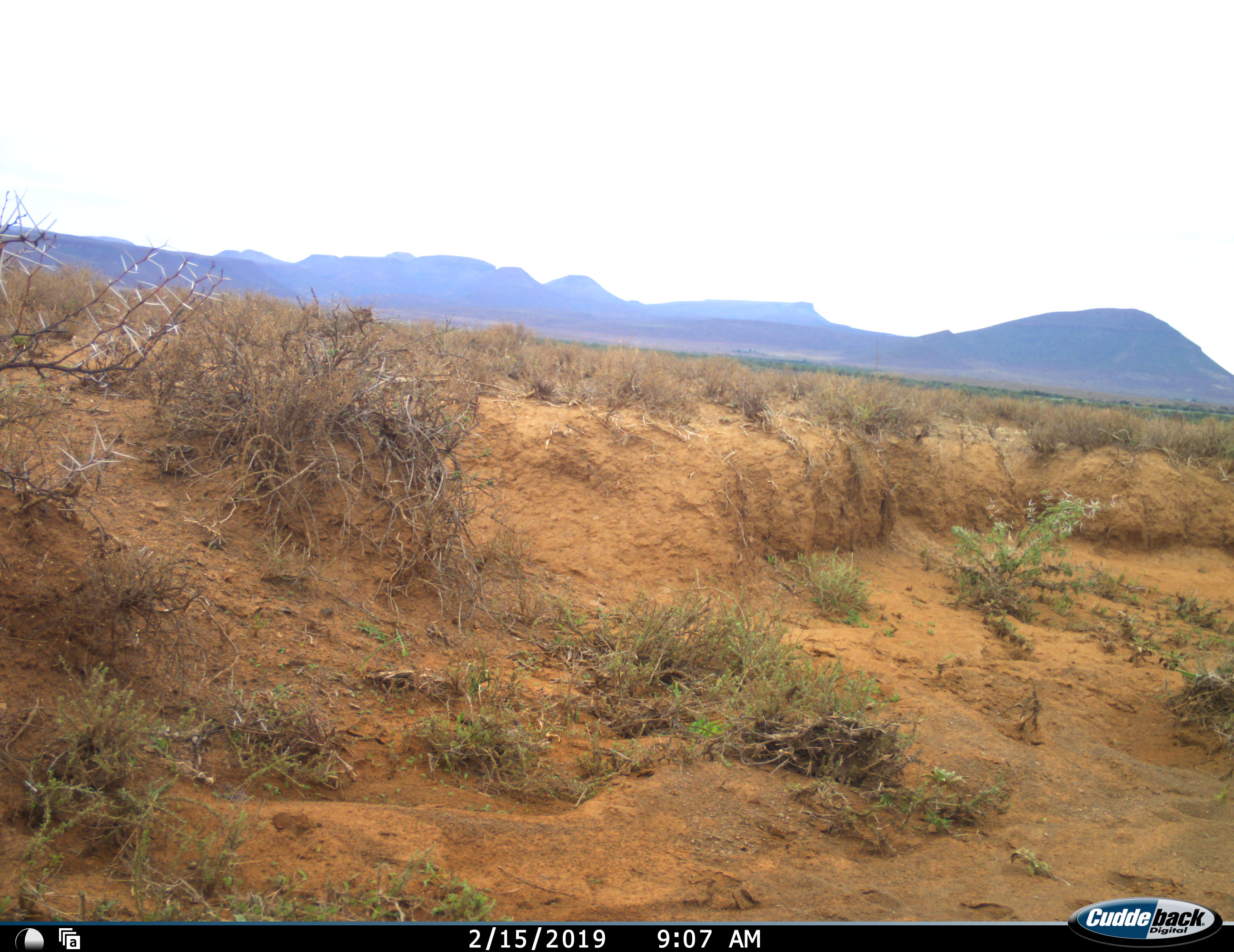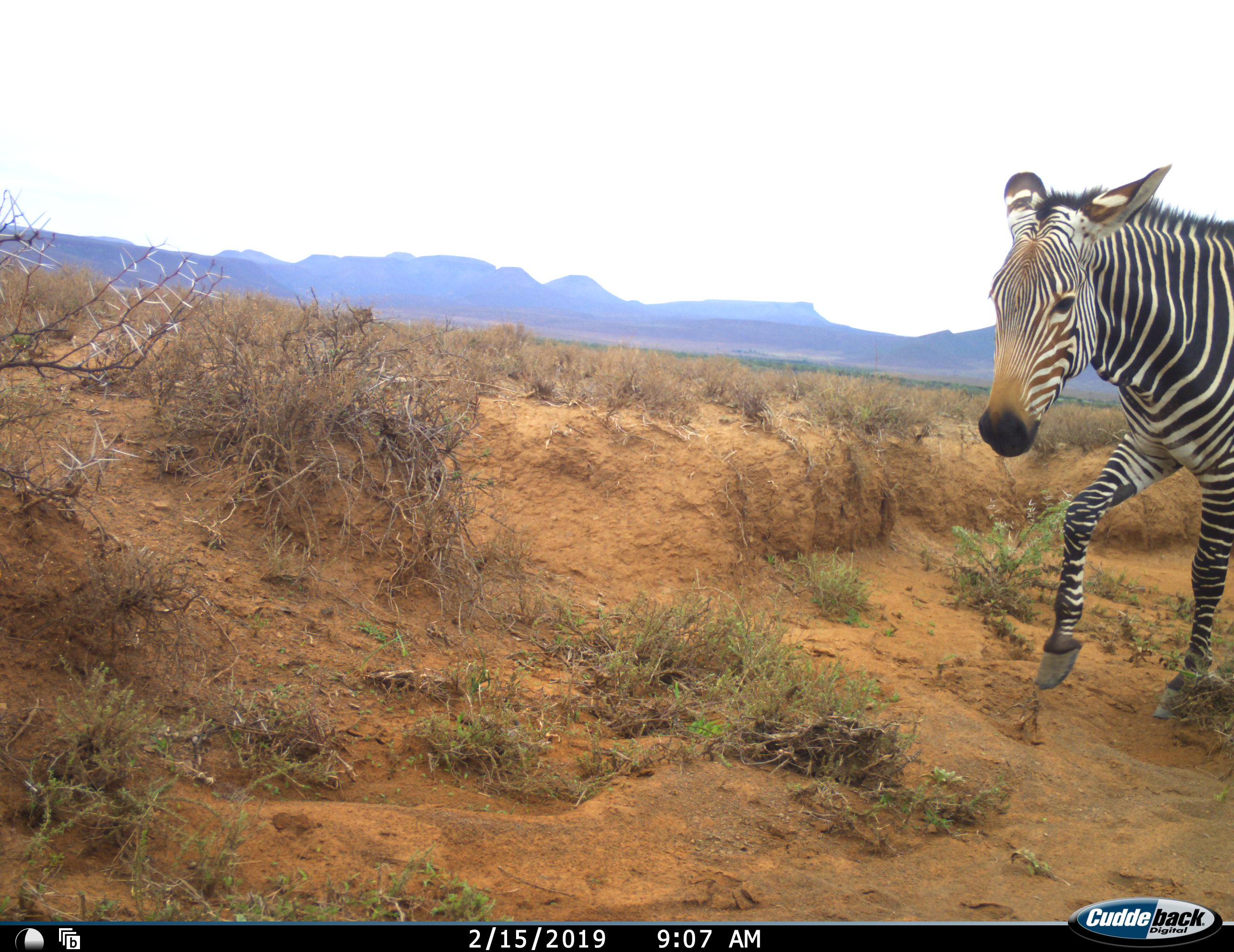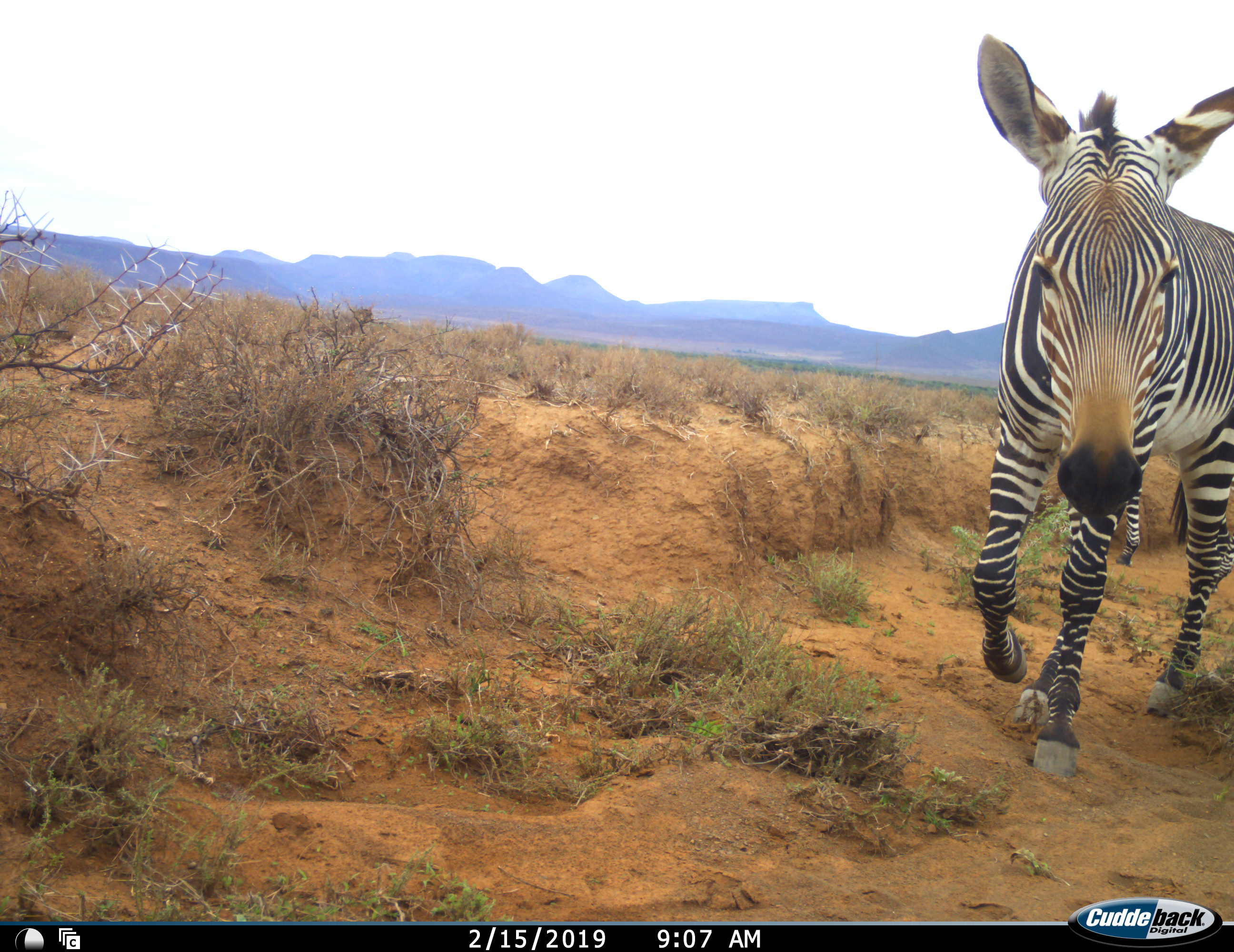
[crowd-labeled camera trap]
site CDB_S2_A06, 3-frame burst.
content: unidentified animal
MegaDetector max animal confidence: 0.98